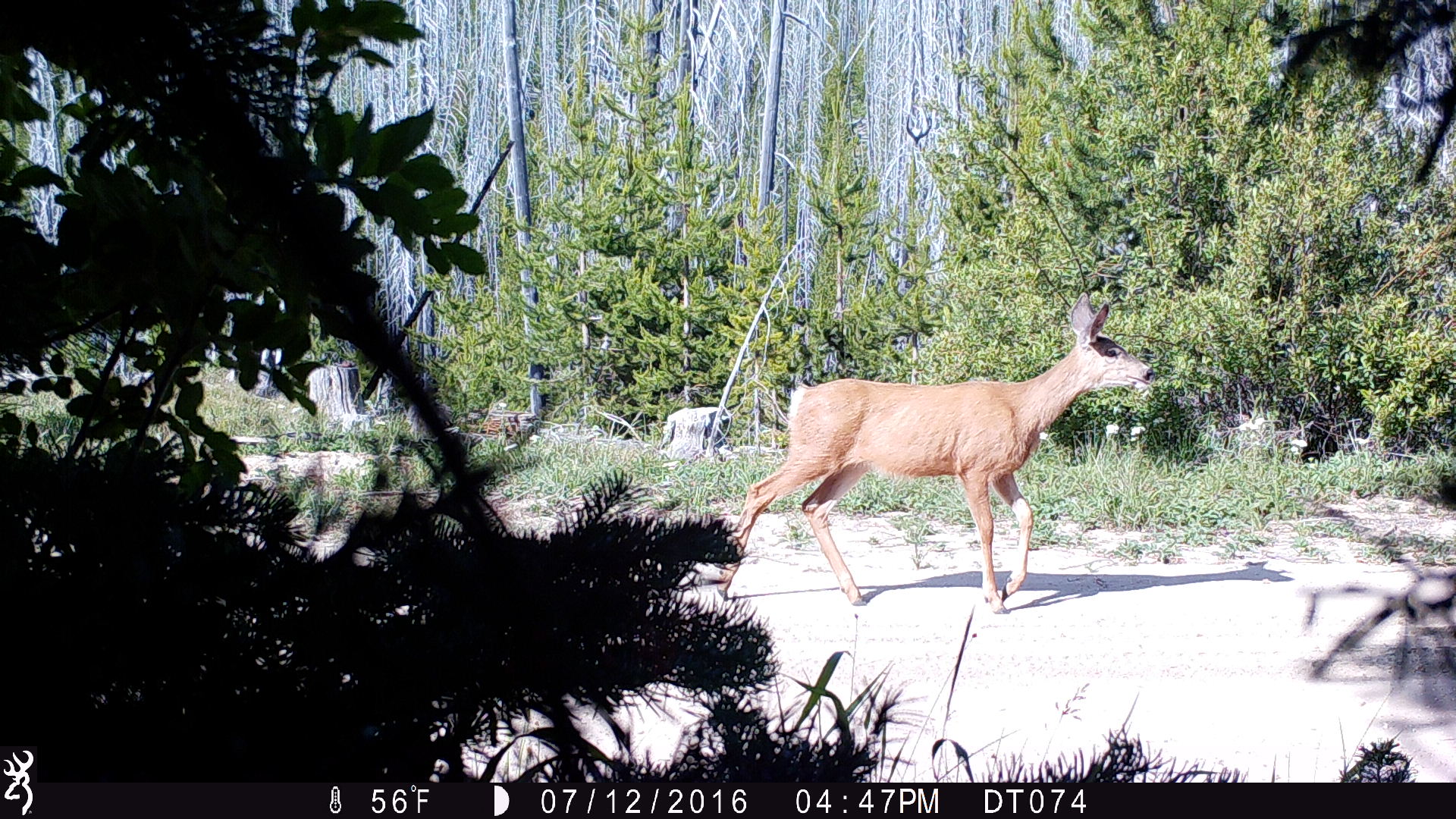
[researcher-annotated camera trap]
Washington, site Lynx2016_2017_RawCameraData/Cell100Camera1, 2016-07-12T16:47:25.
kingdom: Animalia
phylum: Chordata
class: Mammalia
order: Artiodactyla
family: Cervidae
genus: Odocoileus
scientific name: Odocoileus hemionus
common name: mule deer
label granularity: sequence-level